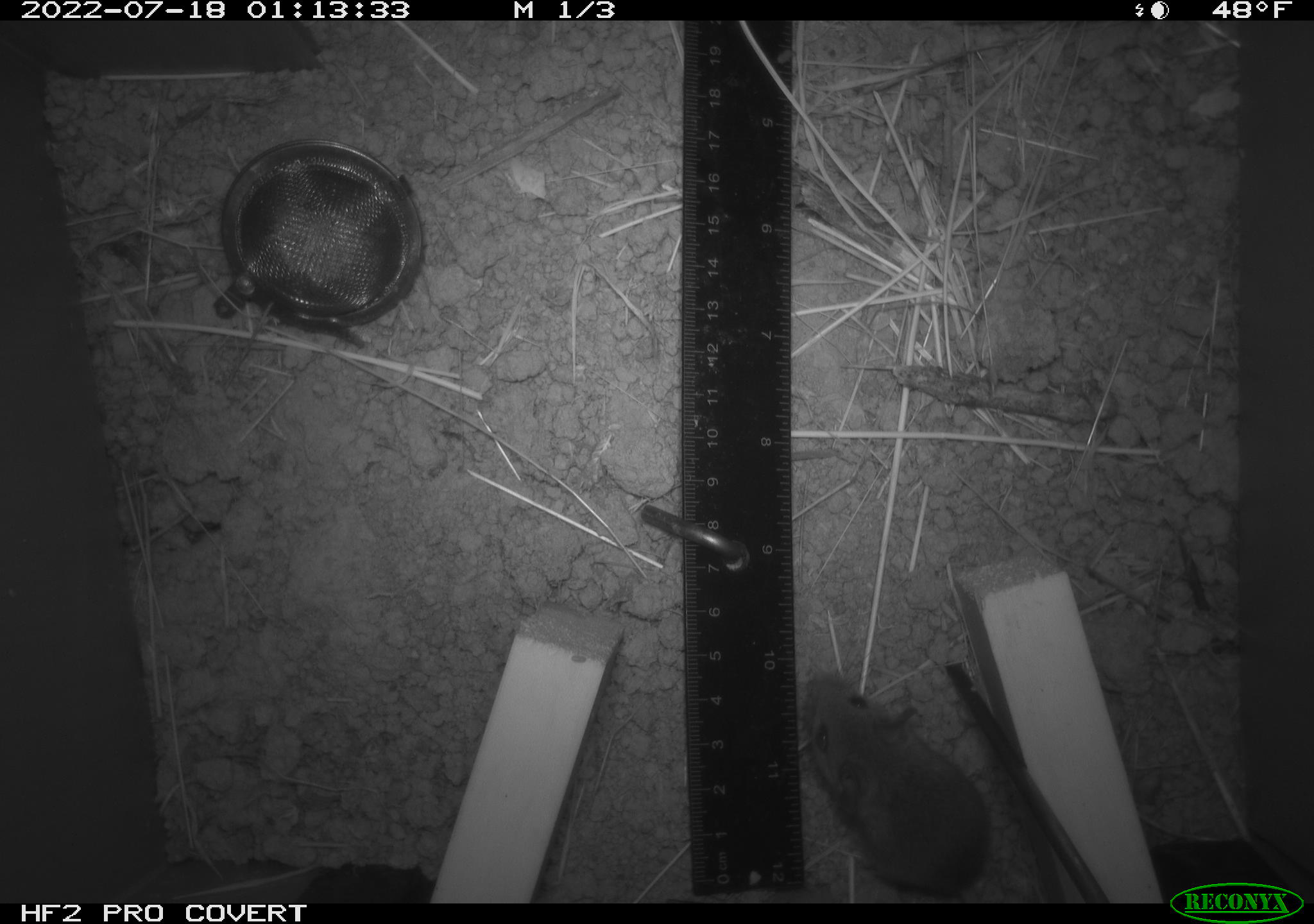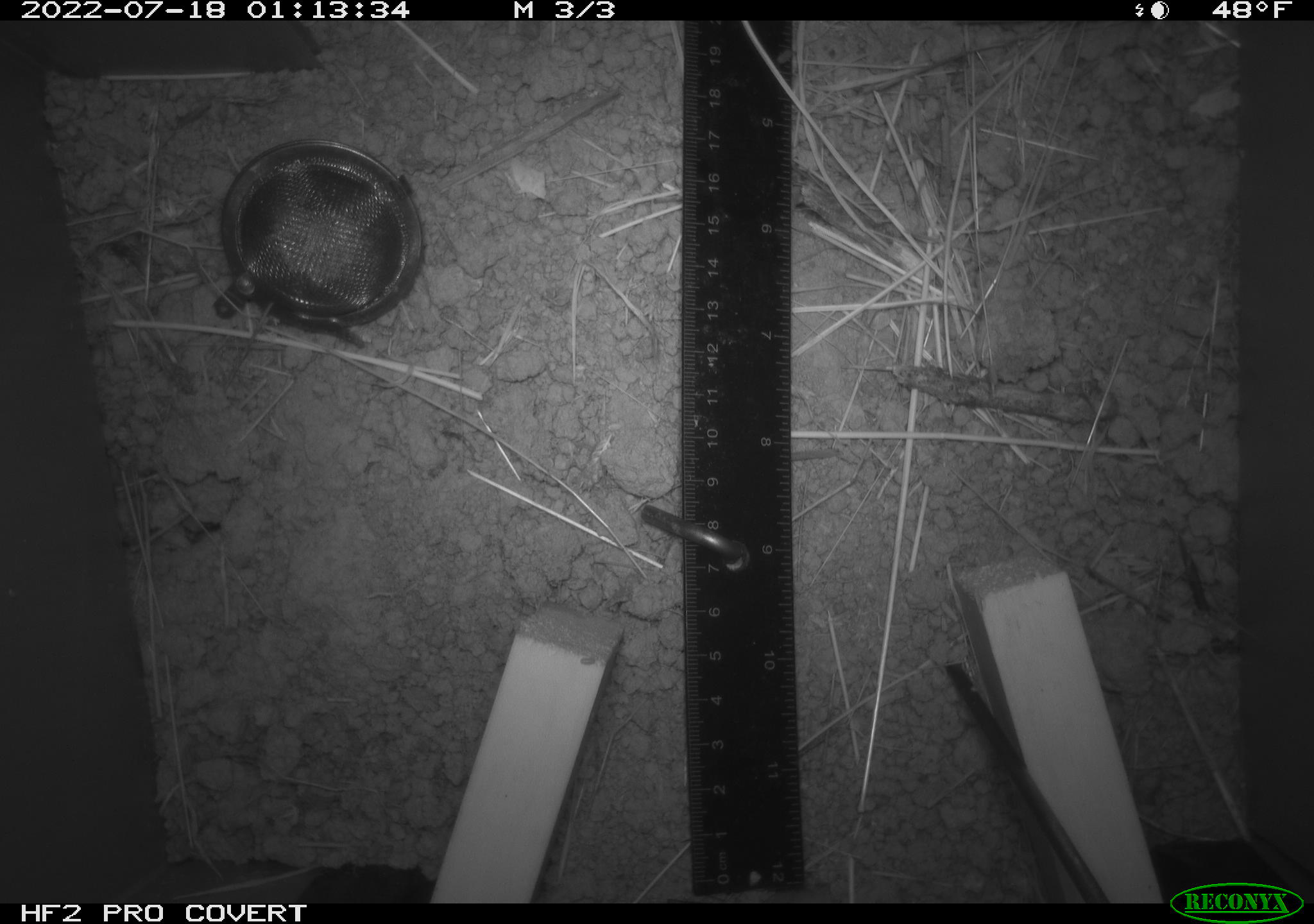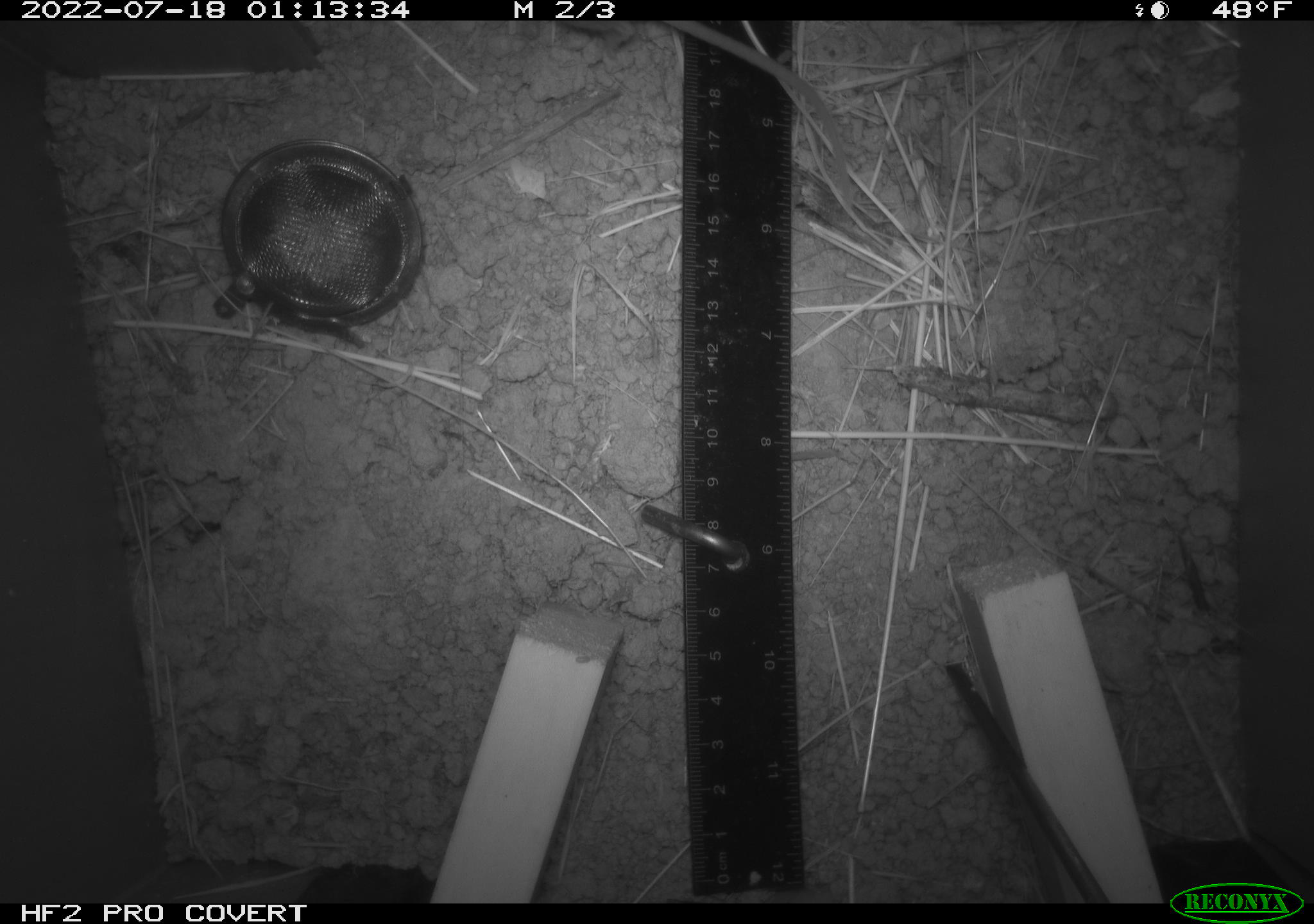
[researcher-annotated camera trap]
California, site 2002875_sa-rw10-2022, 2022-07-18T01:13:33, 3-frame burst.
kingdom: Animalia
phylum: Chordata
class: Mammalia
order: Rodentia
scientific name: Rodentia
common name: mouse species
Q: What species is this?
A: Mouse species (Rodentia).